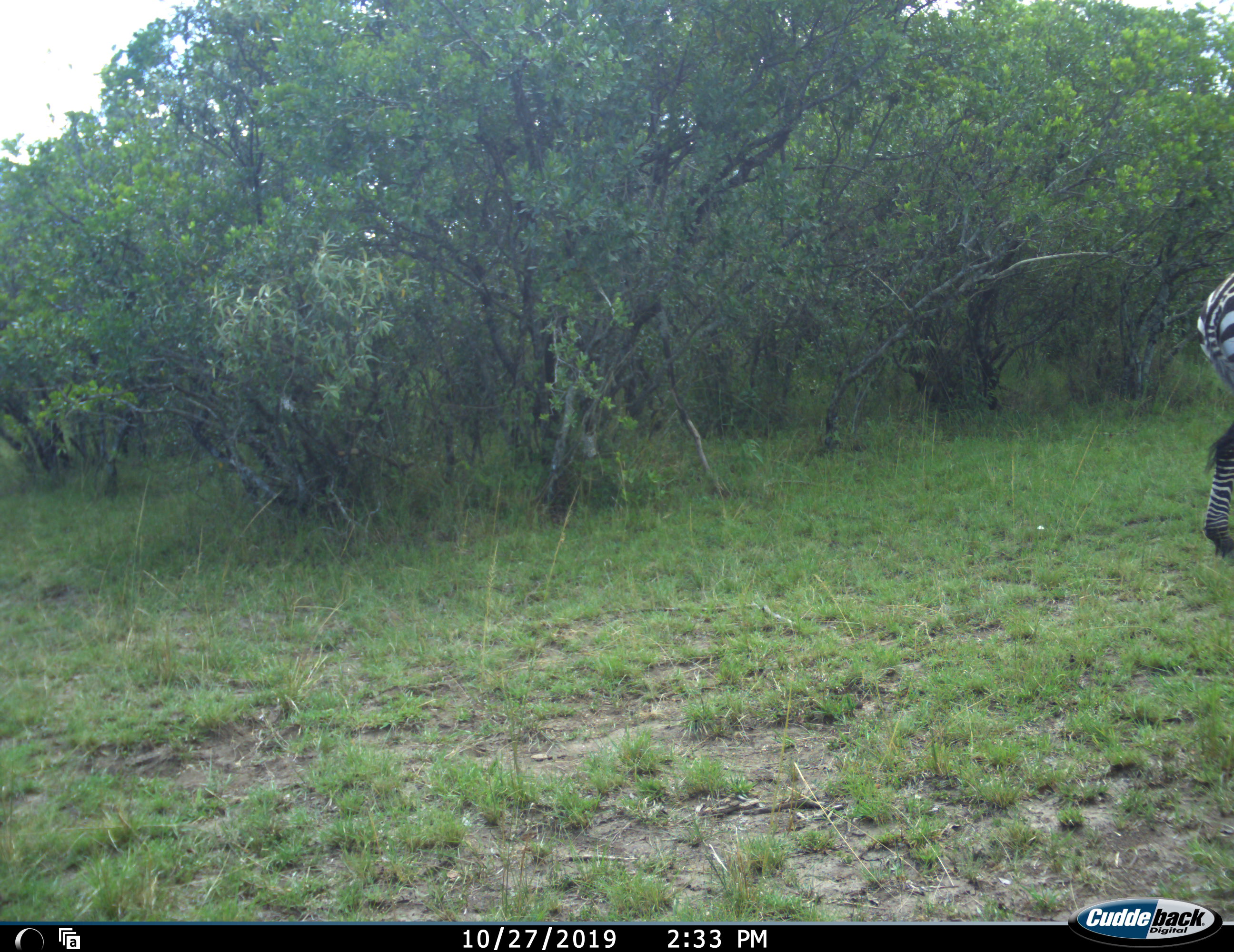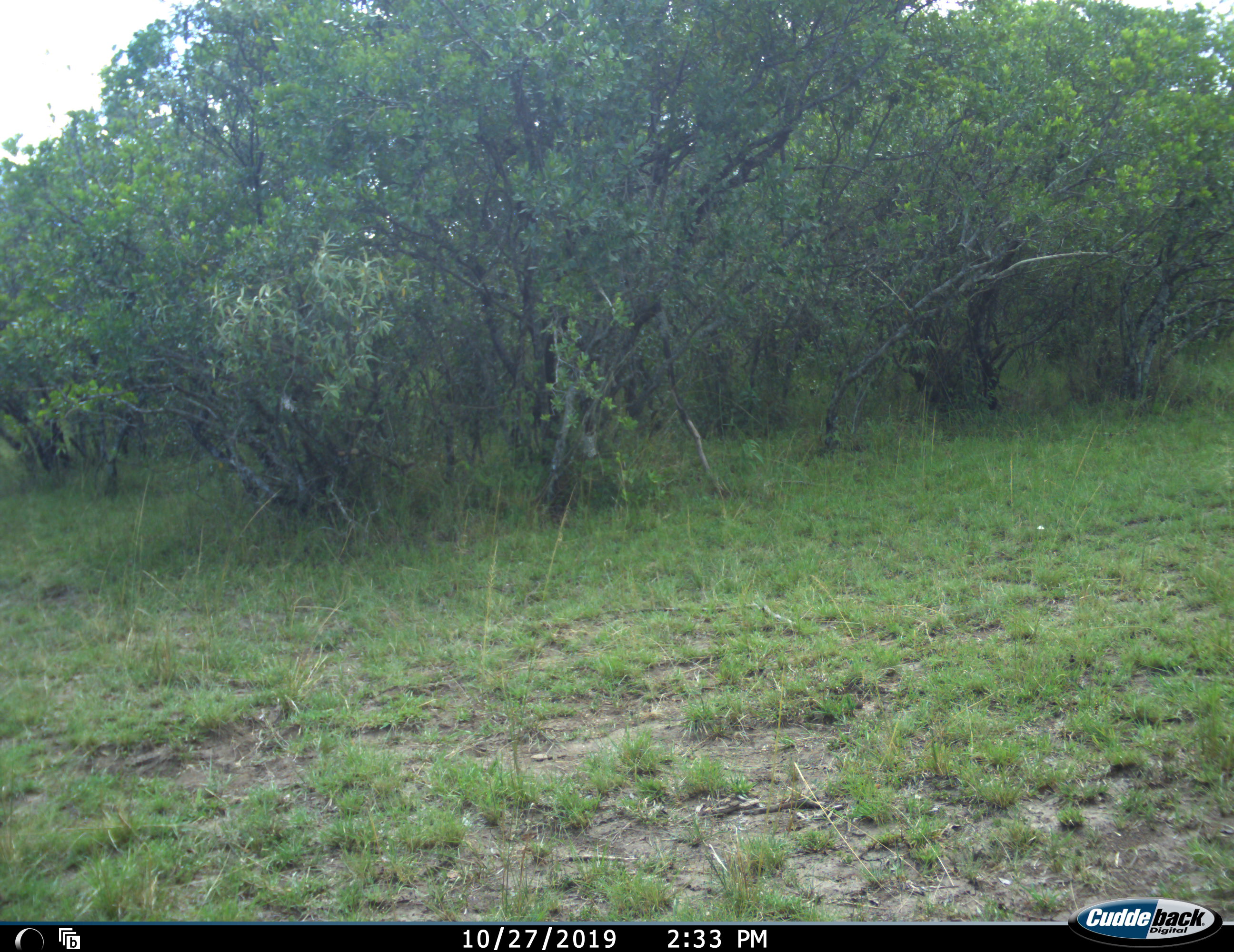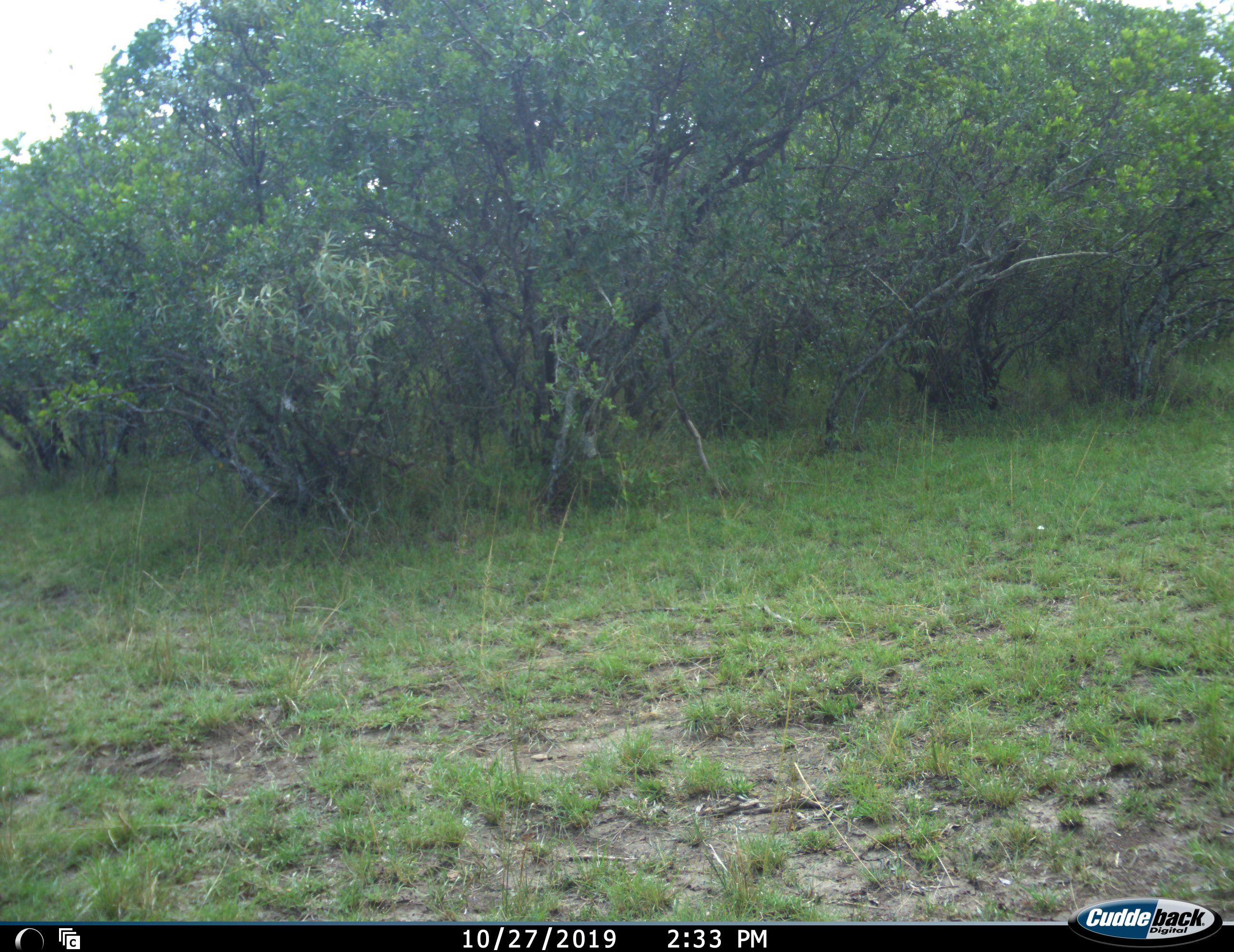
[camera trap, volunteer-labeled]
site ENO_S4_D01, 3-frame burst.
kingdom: Animalia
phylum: Chordata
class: Mammalia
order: Perissodactyla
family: Equidae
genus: Equus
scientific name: Equus quagga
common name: plains zebra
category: zebraplains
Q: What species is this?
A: Zebraplains (plains zebra) (Equus quagga).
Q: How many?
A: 1.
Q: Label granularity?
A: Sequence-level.